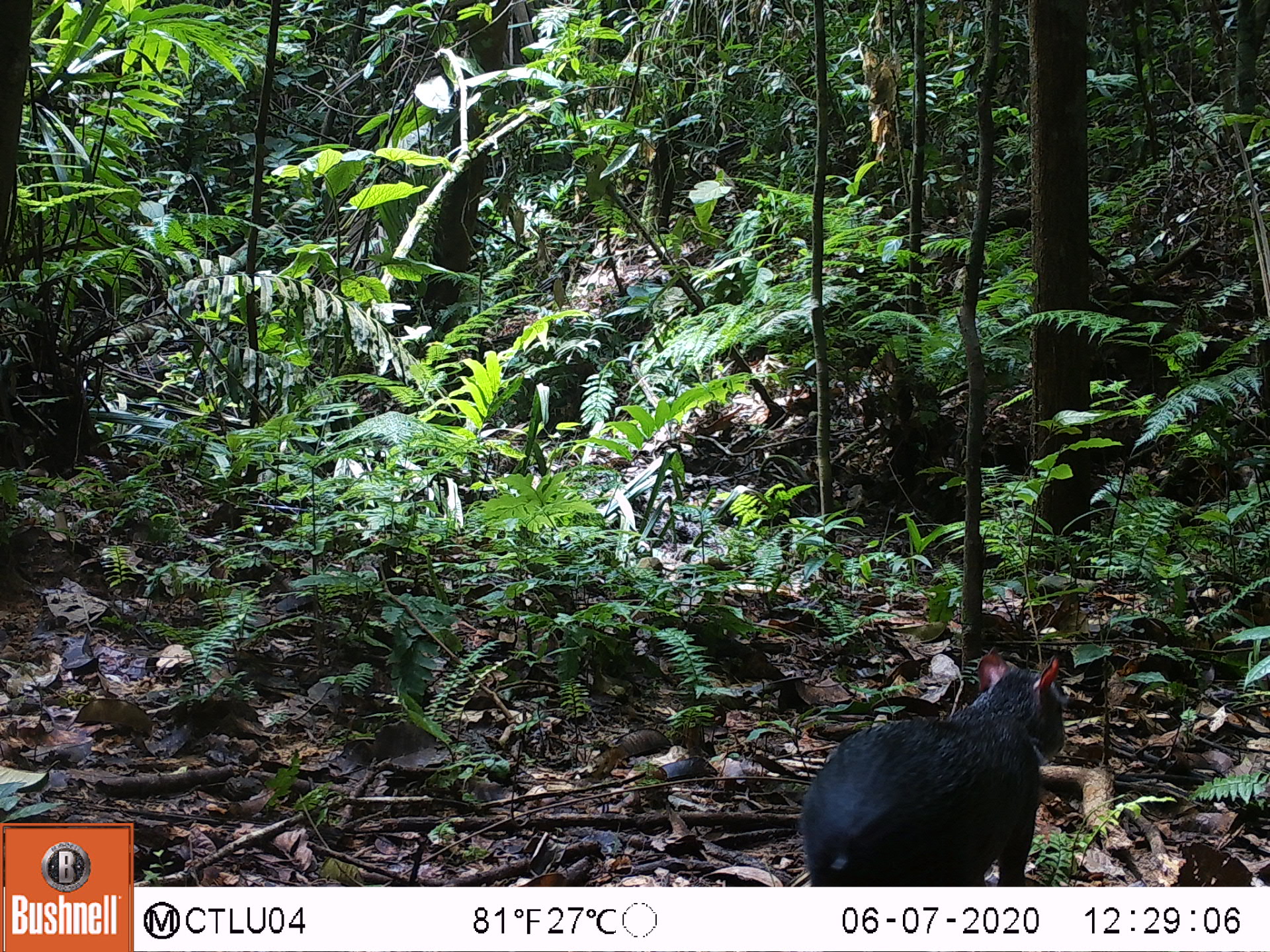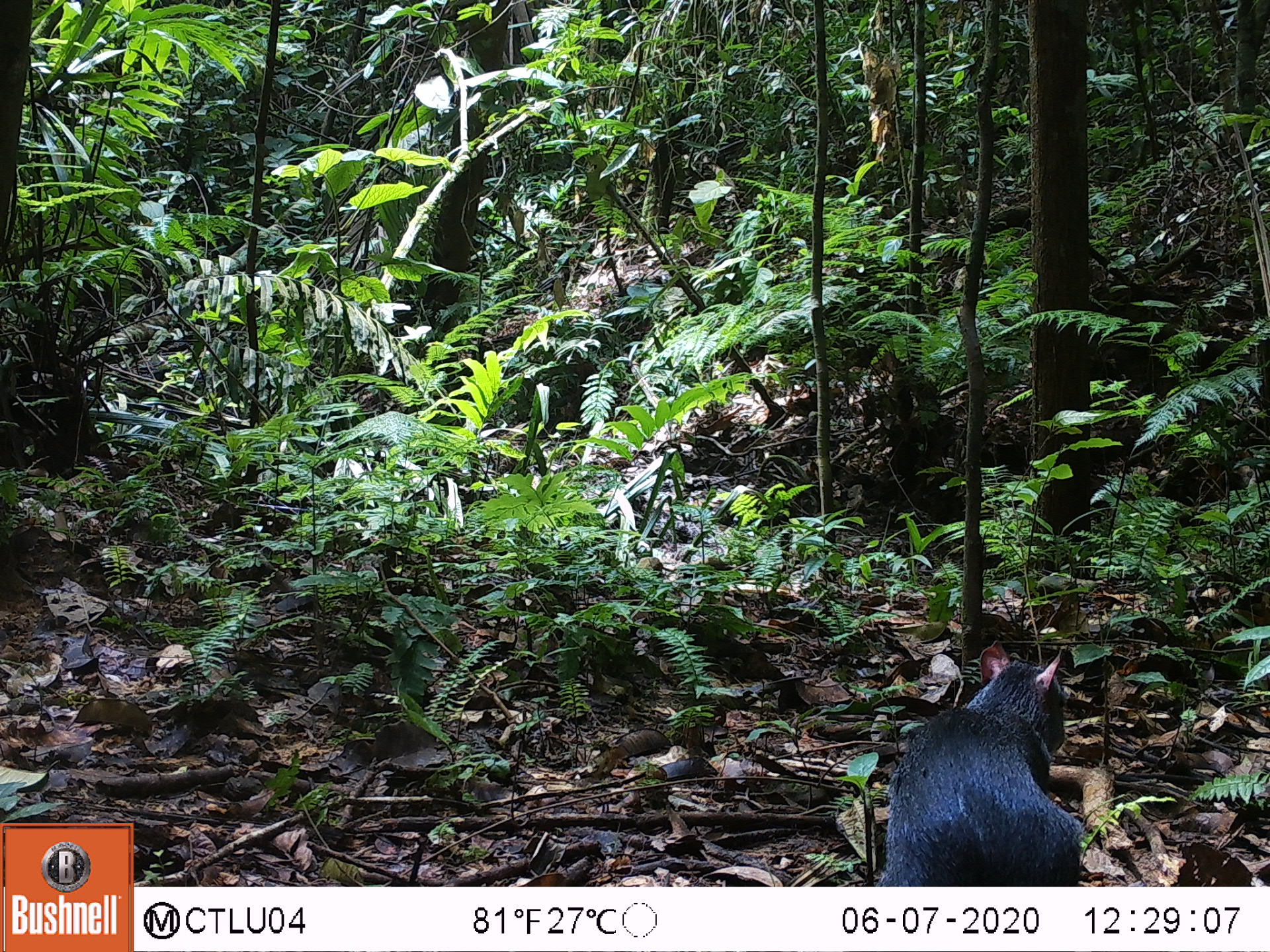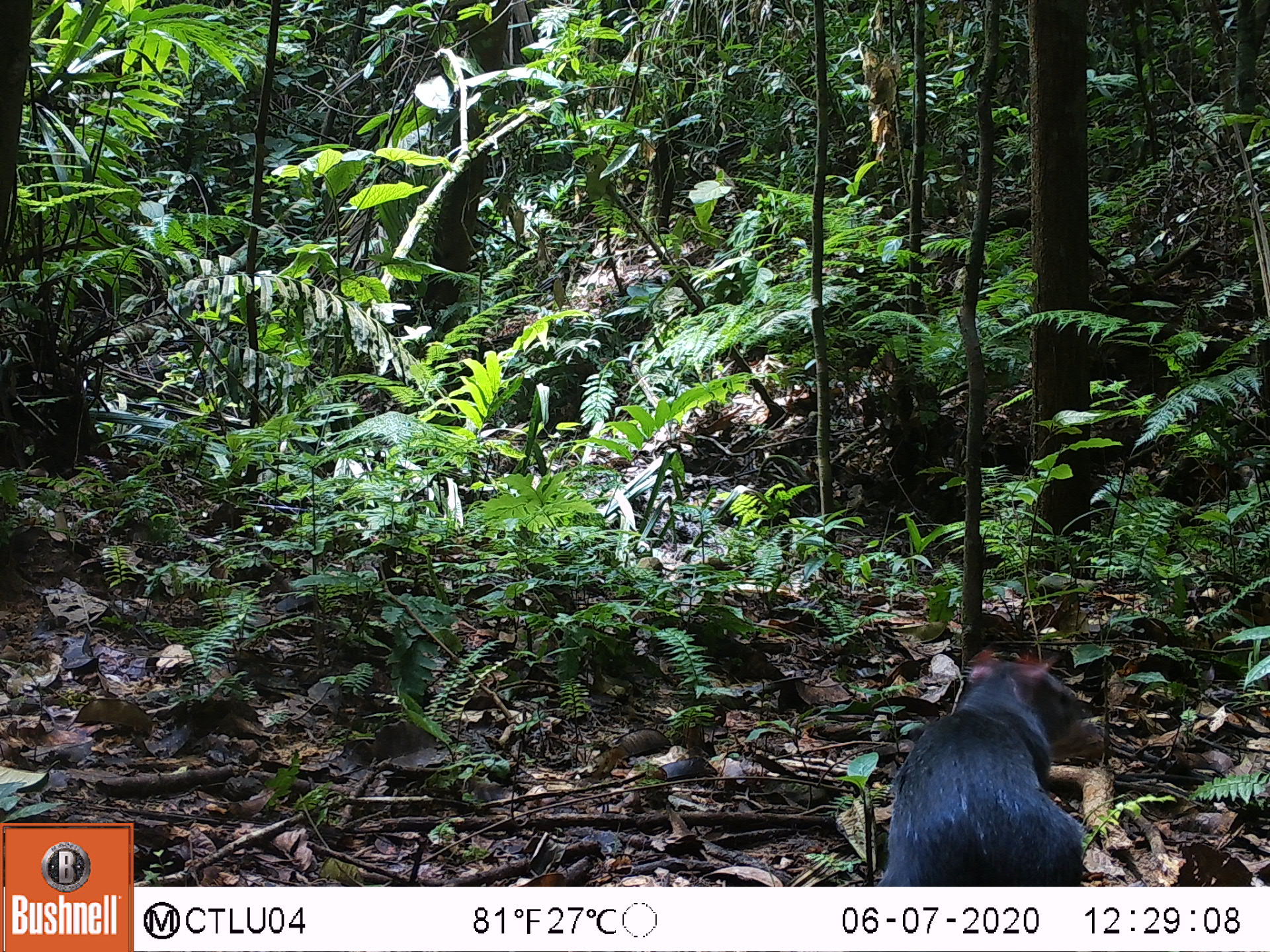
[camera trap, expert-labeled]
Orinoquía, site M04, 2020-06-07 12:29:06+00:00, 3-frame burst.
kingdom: Animalia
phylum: Chordata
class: Mammalia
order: Rodentia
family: Dasyproctidae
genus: Dasyprocta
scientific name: Dasyprocta fuliginosa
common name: black agouti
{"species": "black agouti (Dasyprocta fuliginosa)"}